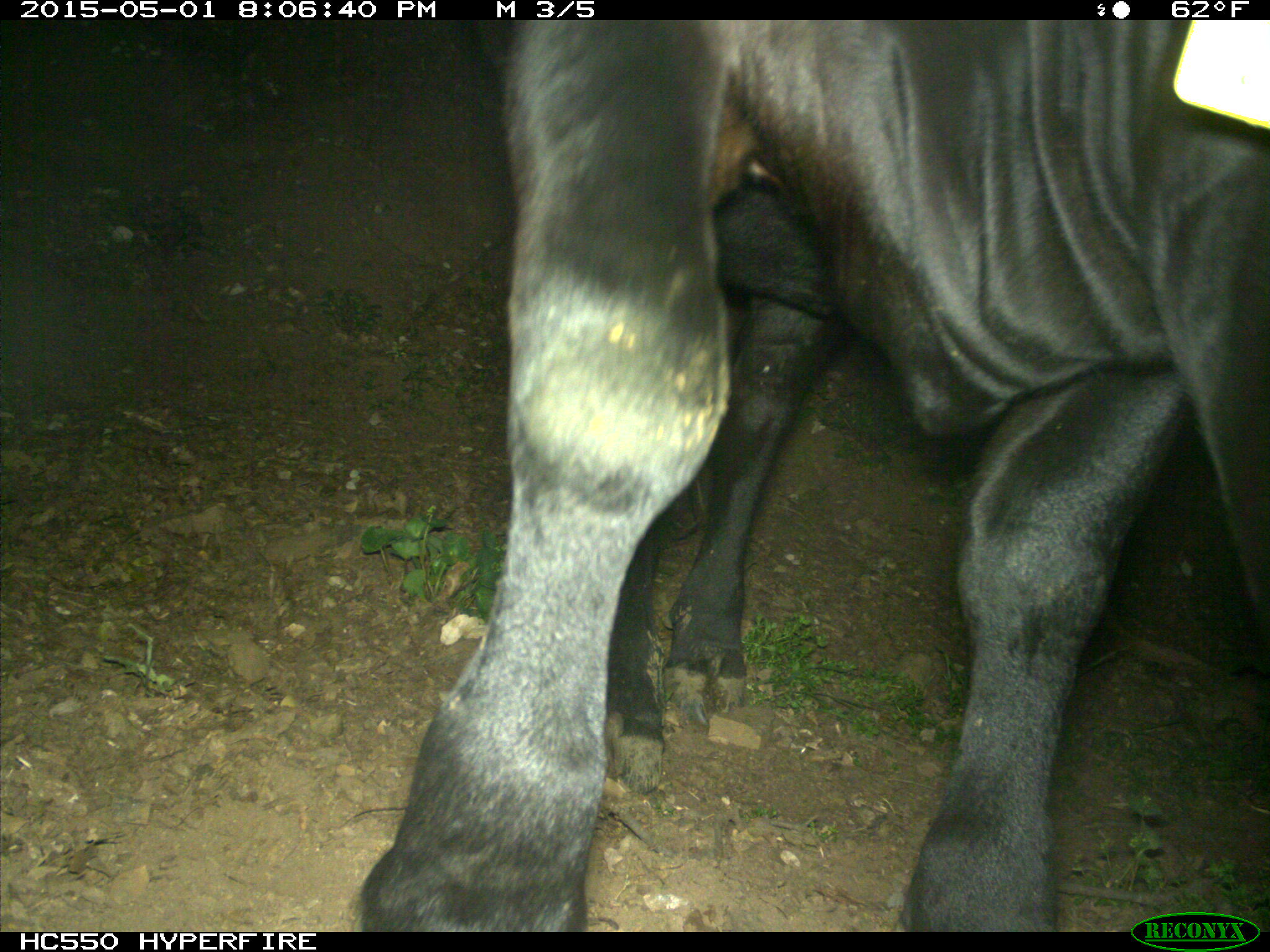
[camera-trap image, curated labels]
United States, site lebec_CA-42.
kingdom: Animalia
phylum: Chordata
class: Mammalia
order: Artiodactyla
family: Bovidae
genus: Bos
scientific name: Bos taurus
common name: domestic cow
Bos taurus (domestic cow).